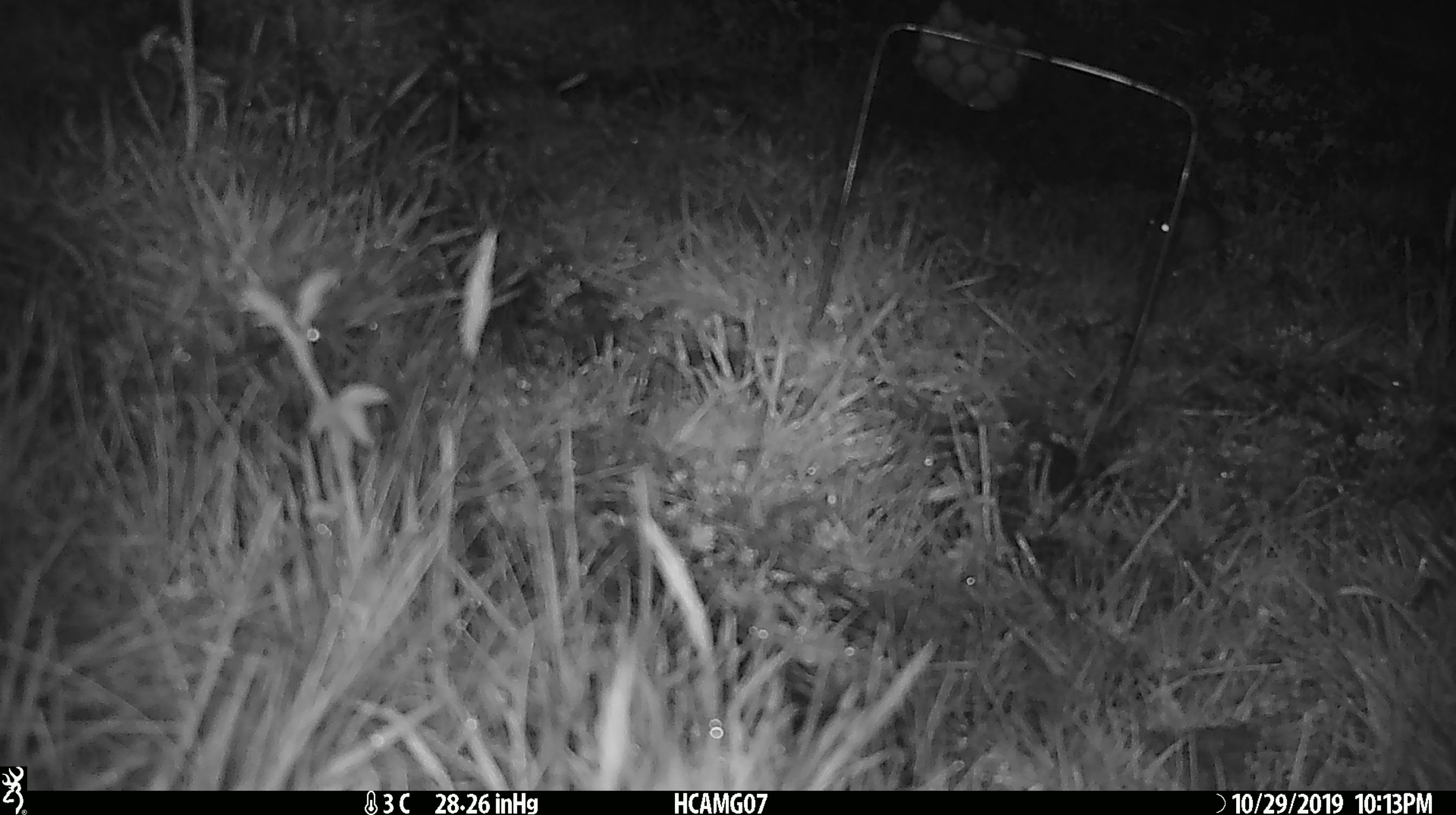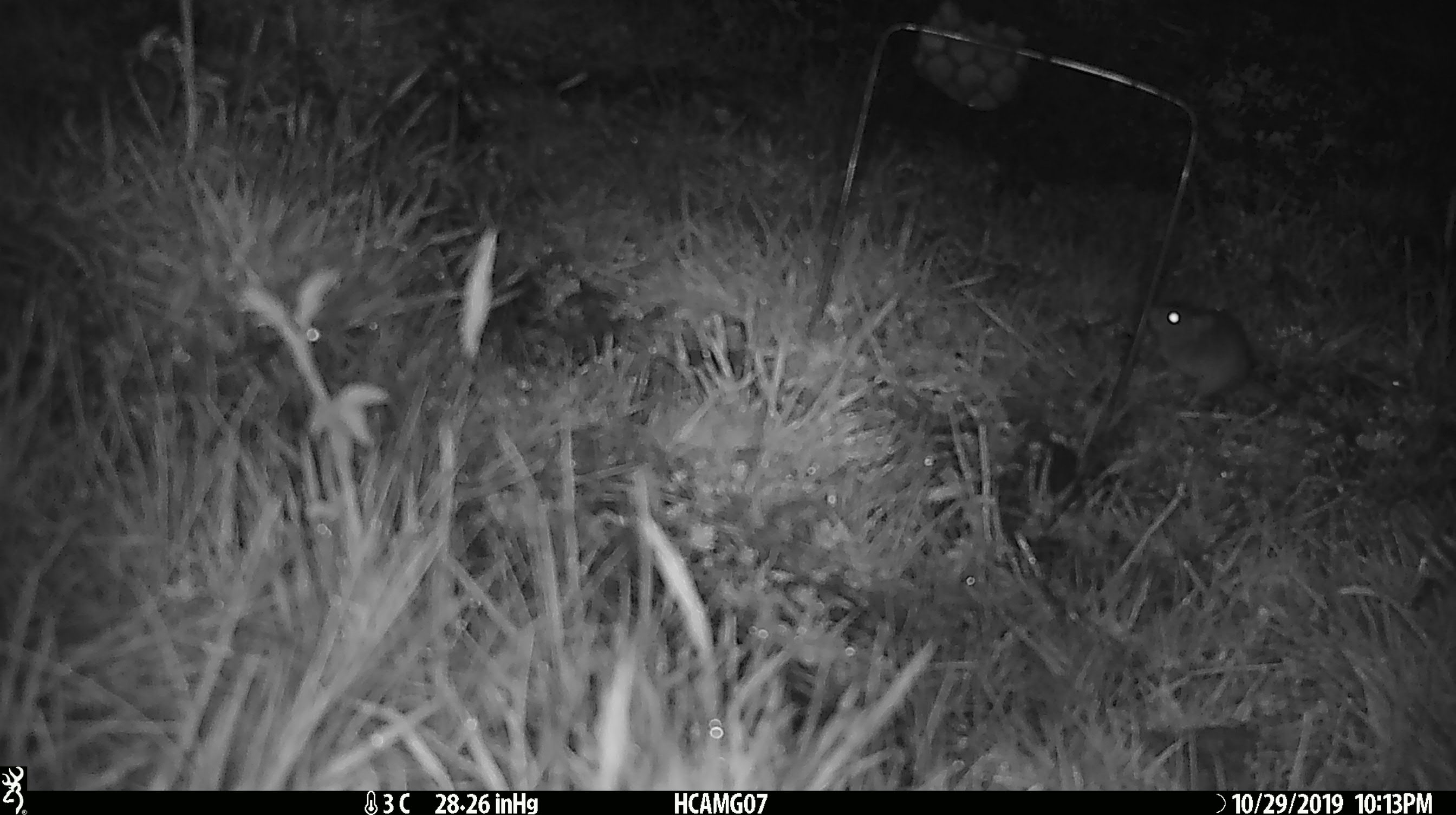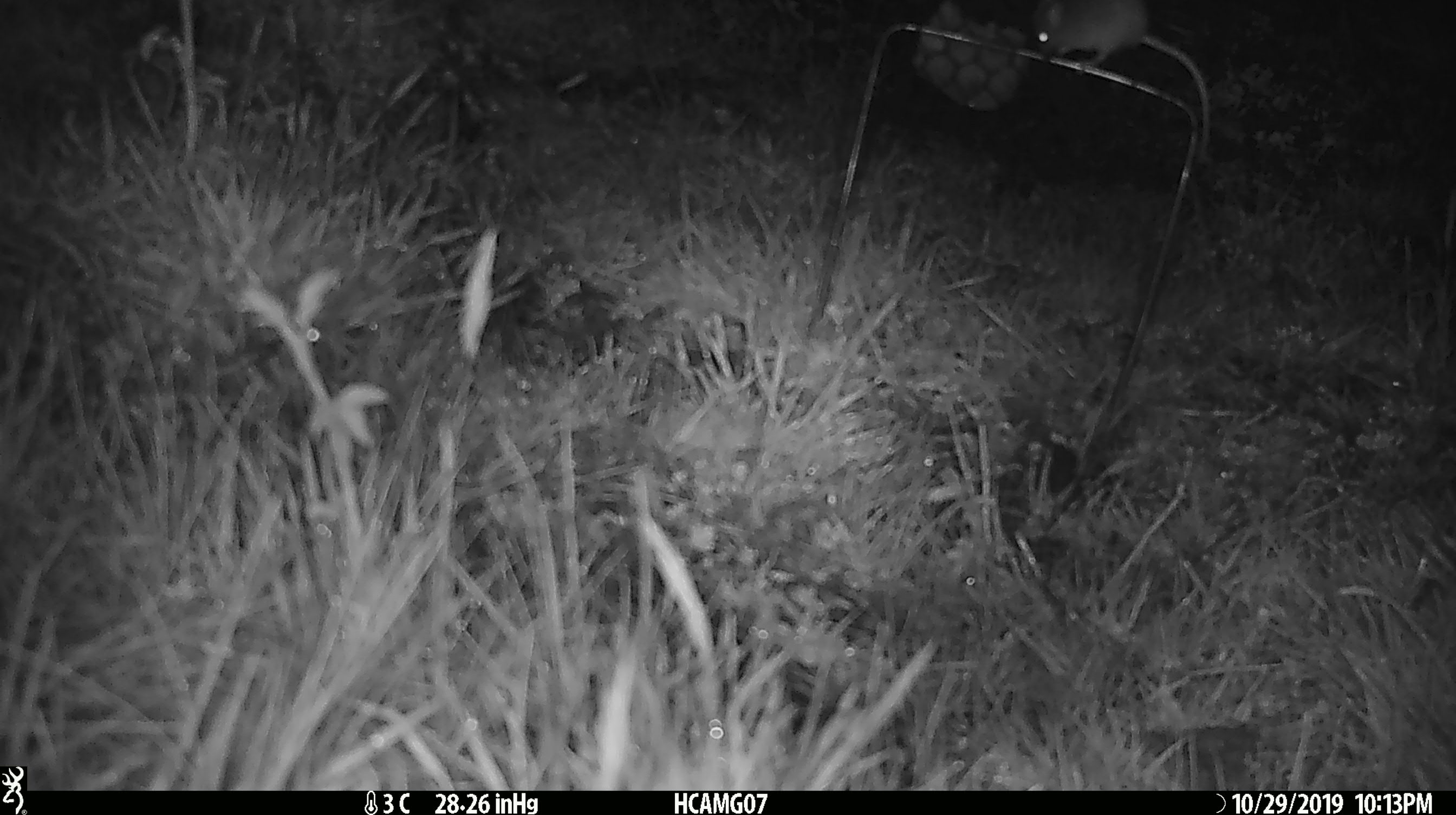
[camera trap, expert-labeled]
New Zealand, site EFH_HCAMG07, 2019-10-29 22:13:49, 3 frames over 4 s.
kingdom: Animalia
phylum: Chordata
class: Mammalia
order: Rodentia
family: Muridae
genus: Mus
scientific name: Mus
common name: mouse